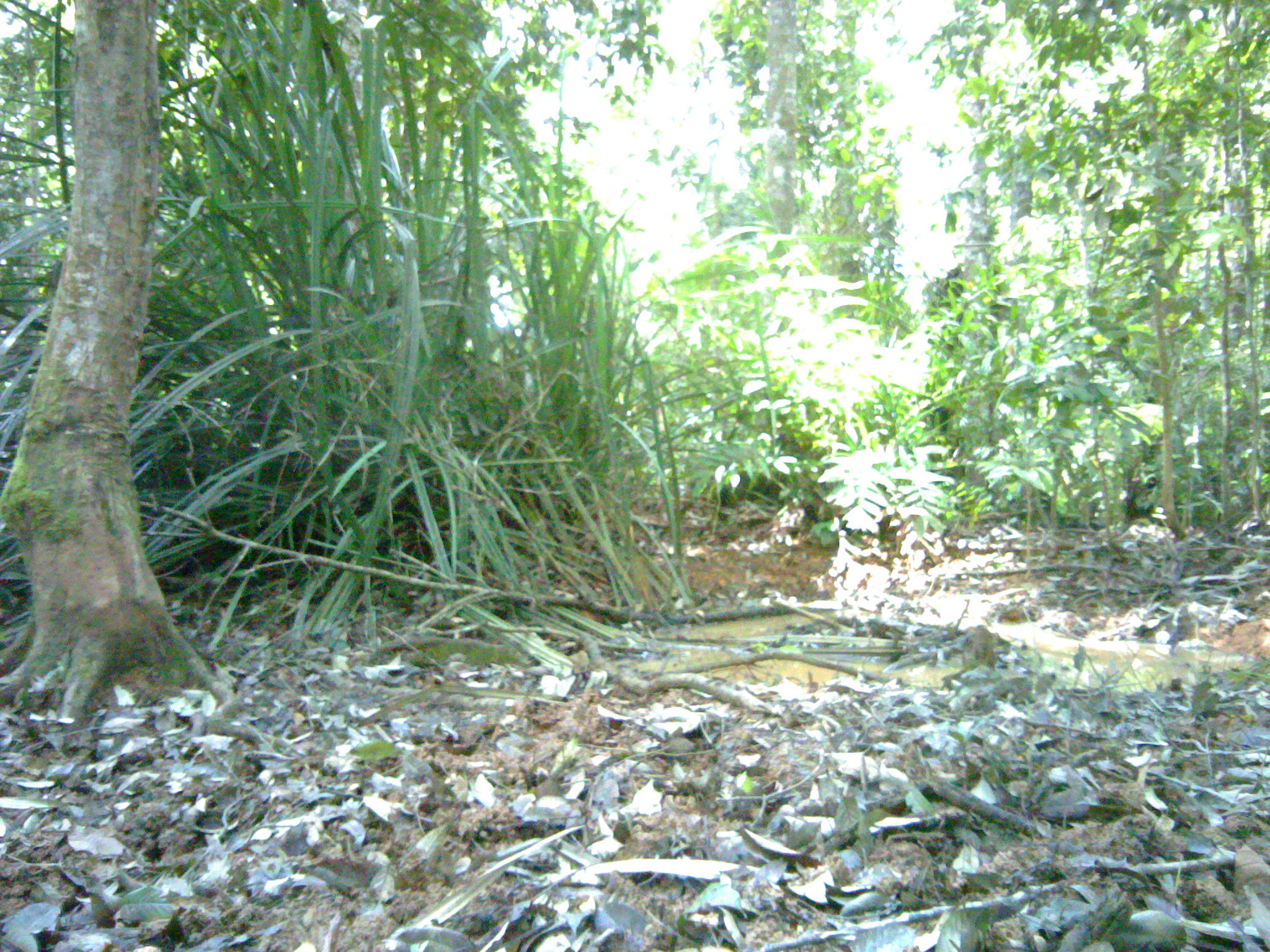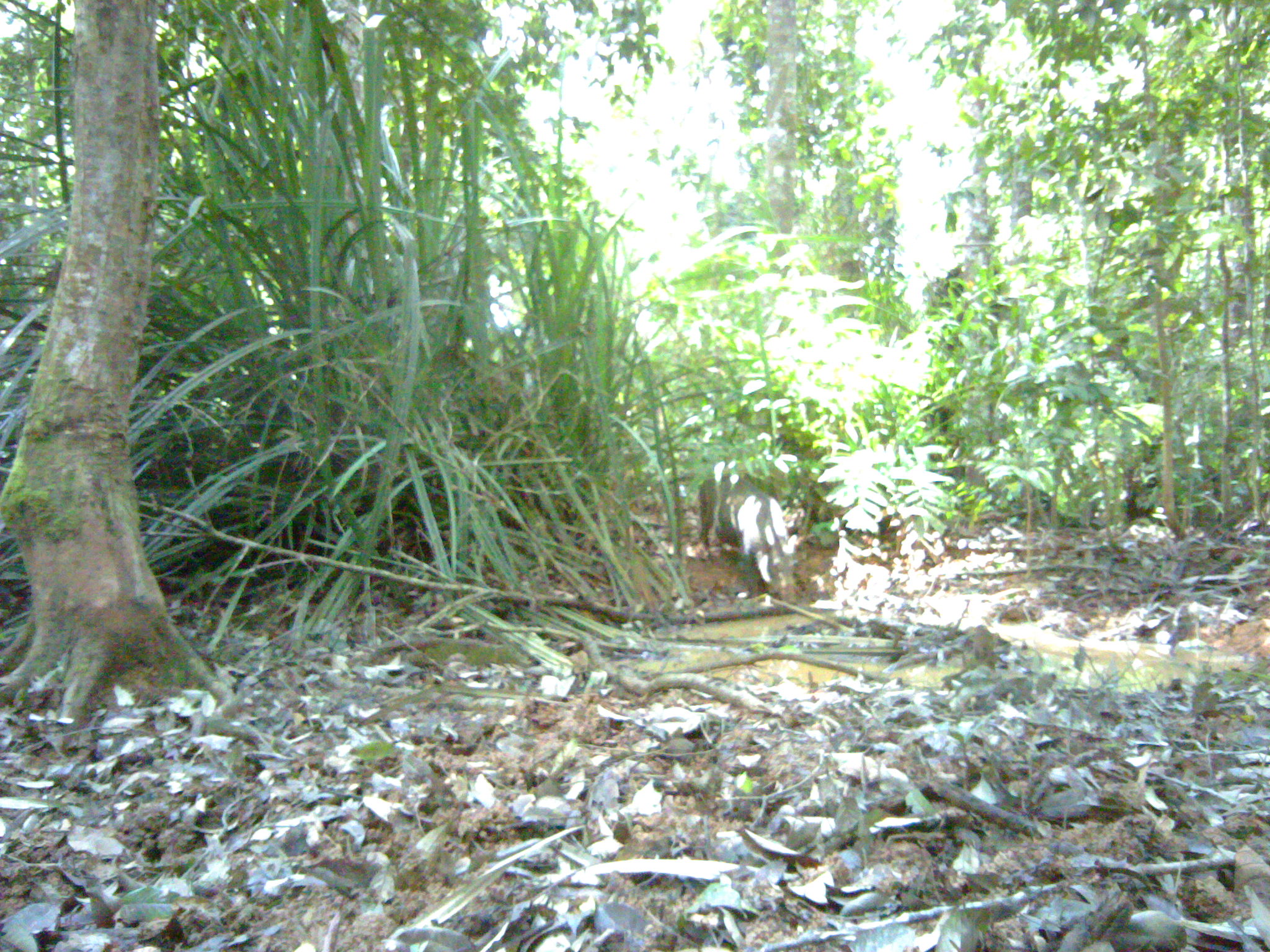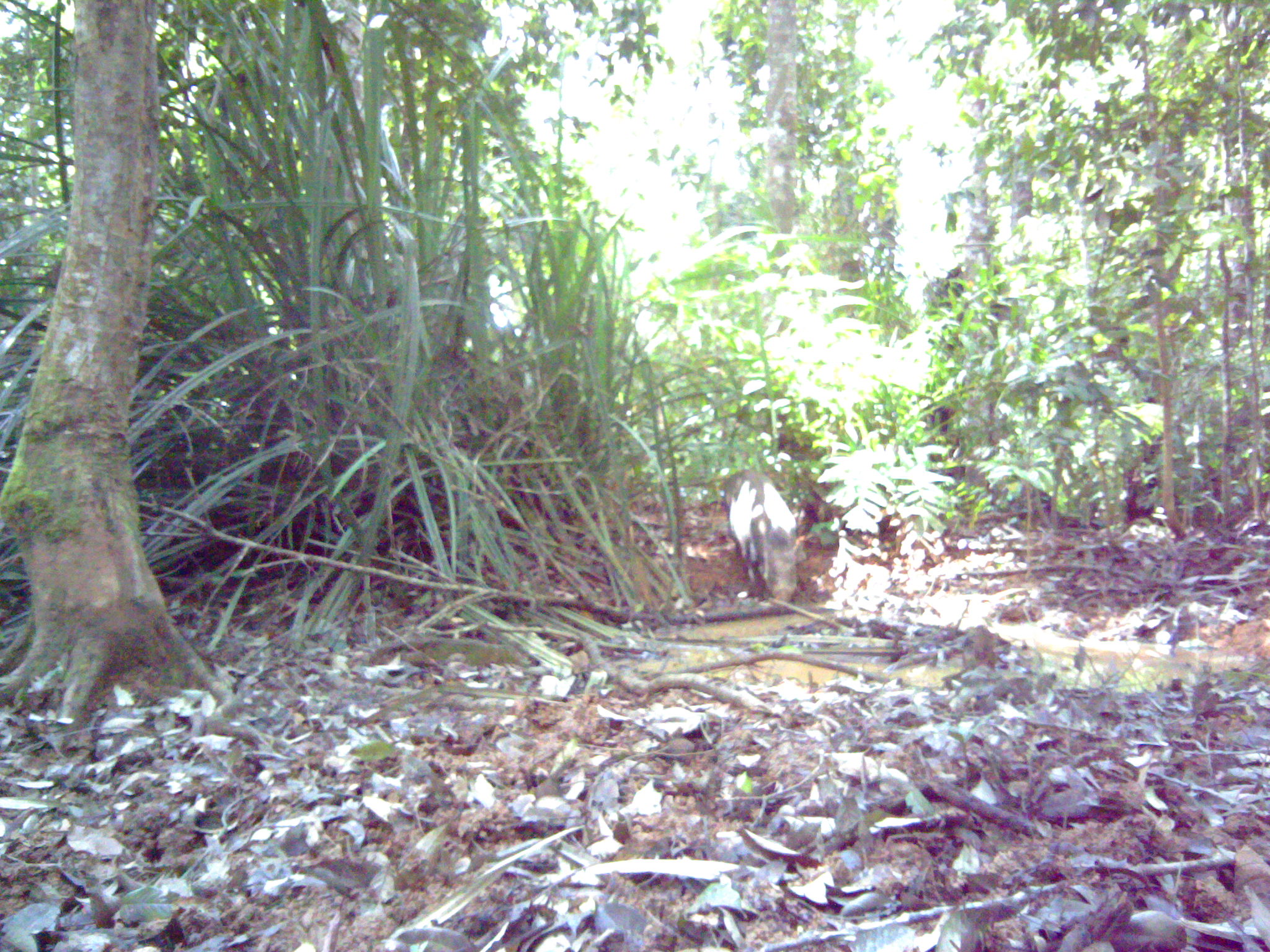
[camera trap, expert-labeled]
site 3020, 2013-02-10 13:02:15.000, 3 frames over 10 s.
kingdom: Animalia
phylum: Chordata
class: Mammalia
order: Artiodactyla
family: Suidae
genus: Sus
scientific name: Sus scrofa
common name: wild boar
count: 1